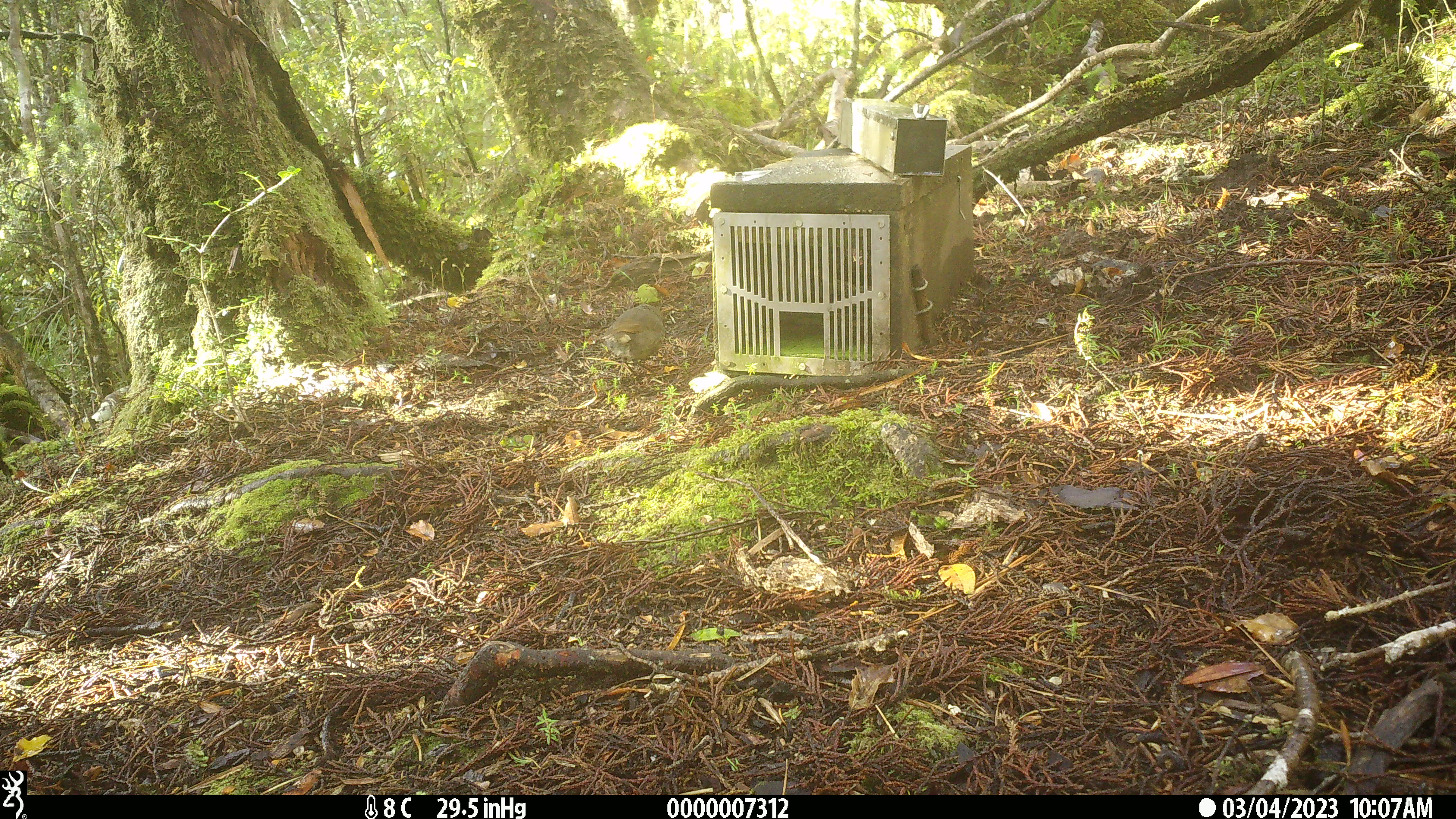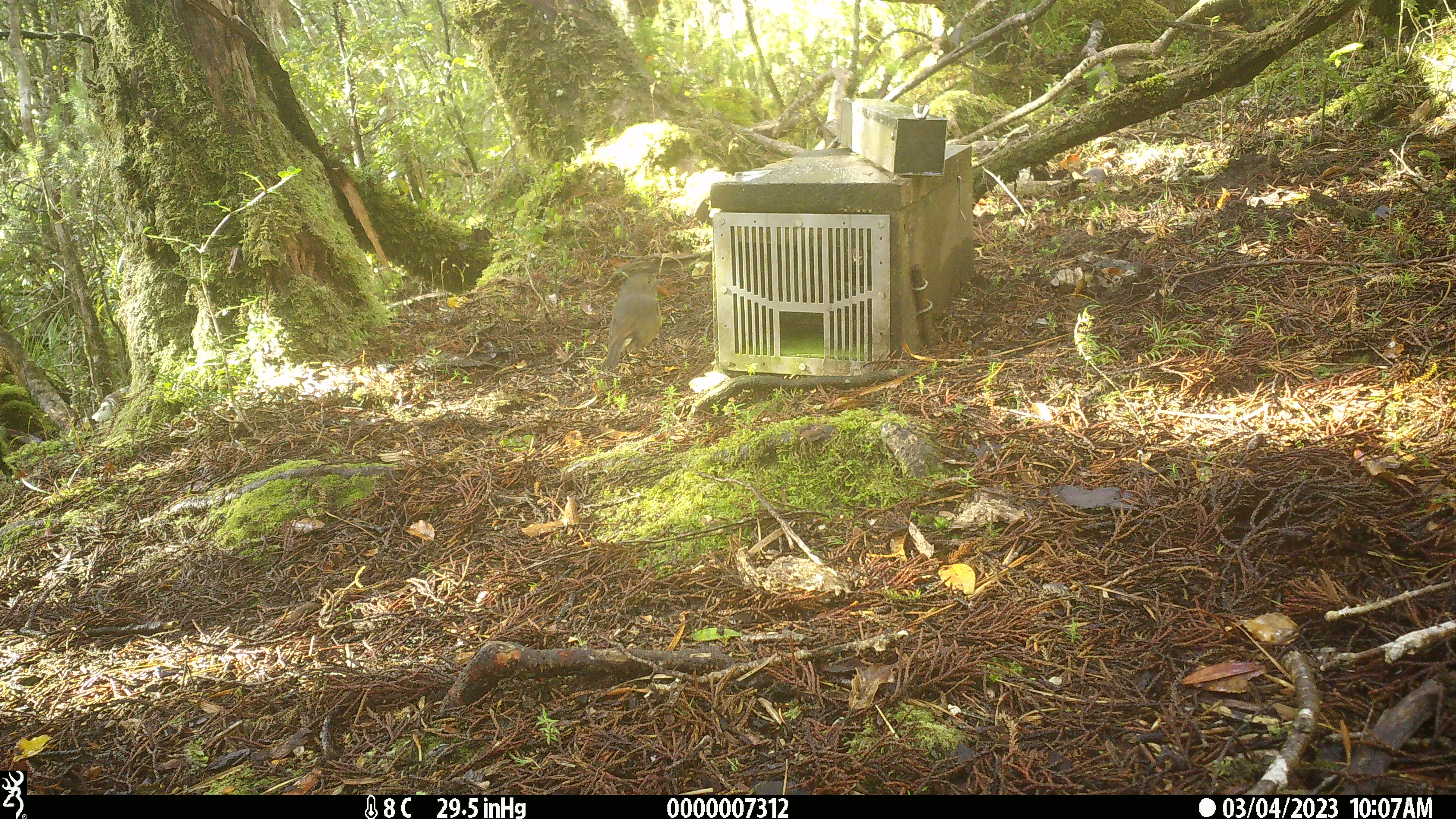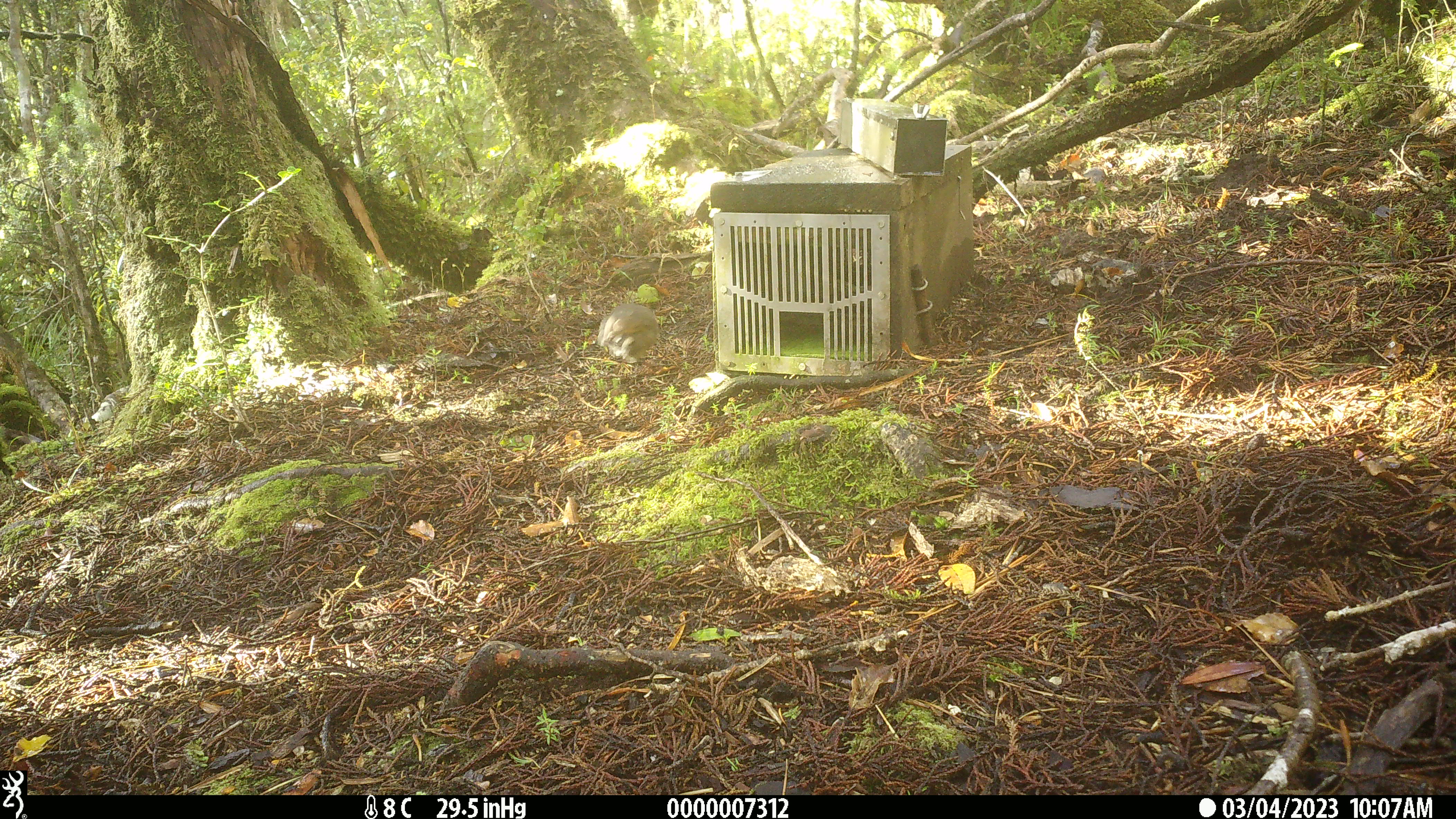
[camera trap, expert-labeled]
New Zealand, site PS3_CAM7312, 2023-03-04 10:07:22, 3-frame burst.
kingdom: Animalia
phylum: Chordata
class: Aves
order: Passeriformes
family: Petroicidae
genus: Petroica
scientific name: Petroica australis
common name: new zealand robin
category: robin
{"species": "robin (new zealand robin) (Petroica australis)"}